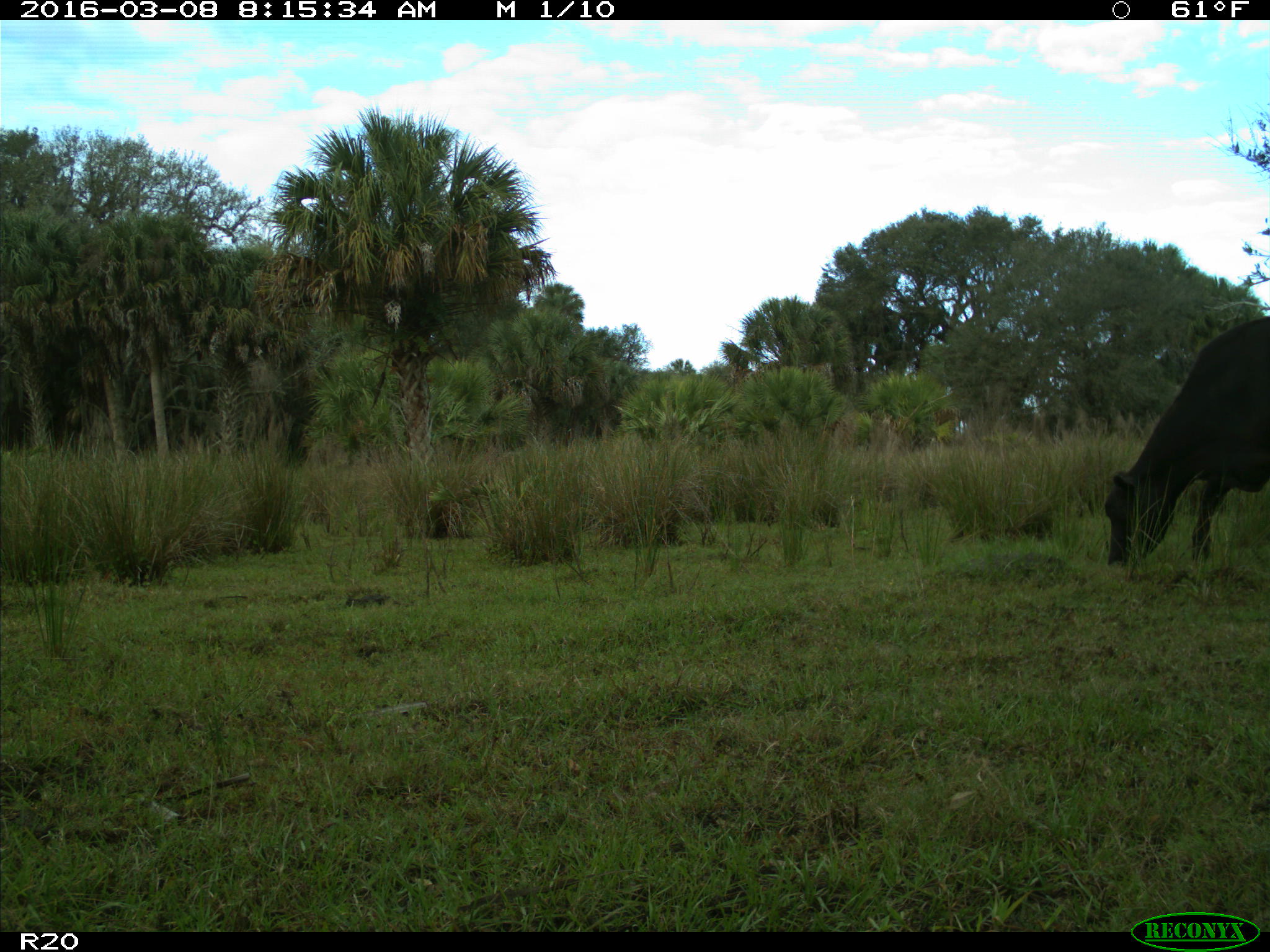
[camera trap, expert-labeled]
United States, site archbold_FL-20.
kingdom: Animalia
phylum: Chordata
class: Mammalia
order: Artiodactyla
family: Bovidae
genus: Bos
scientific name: Bos taurus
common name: domestic cow